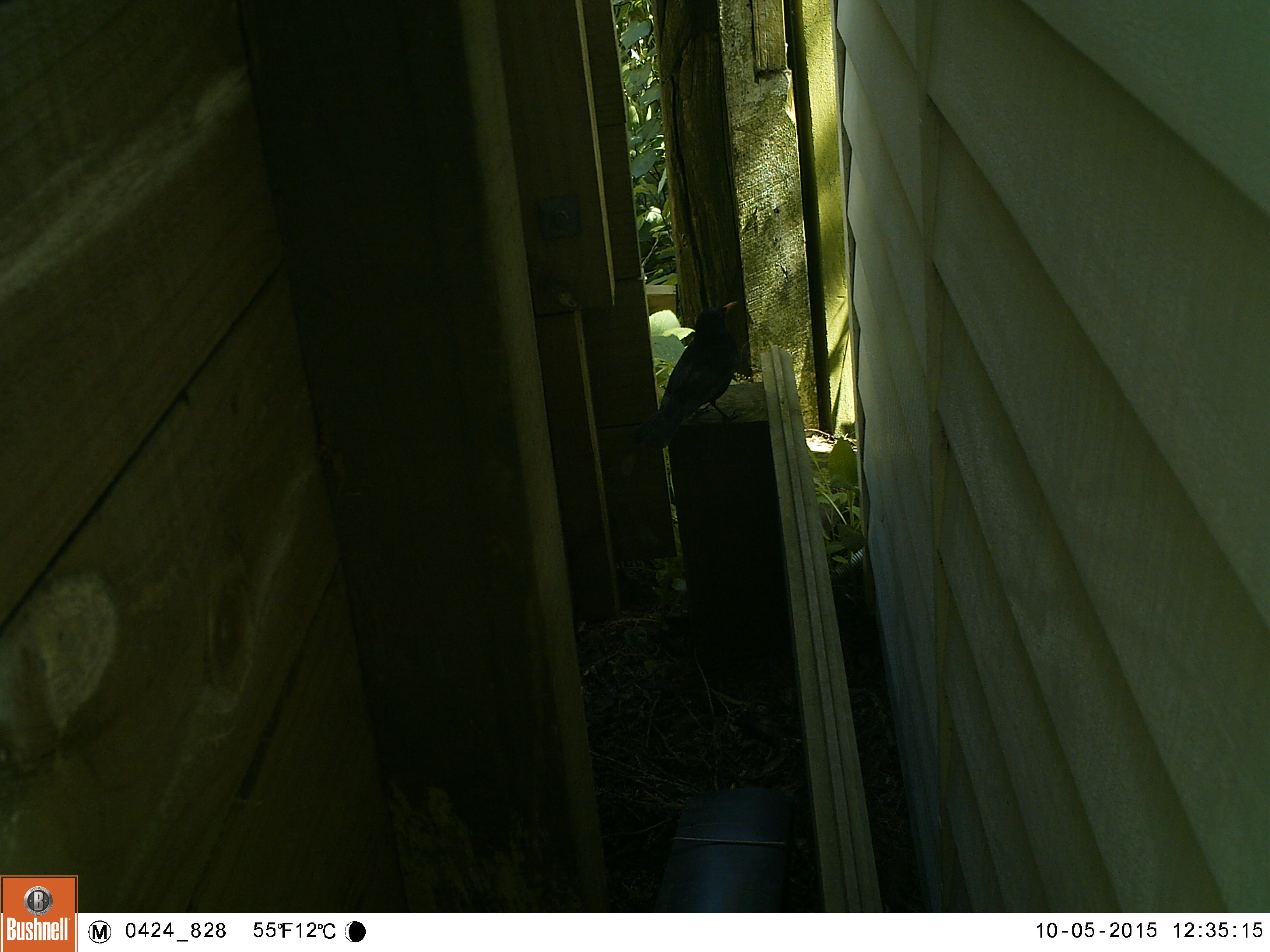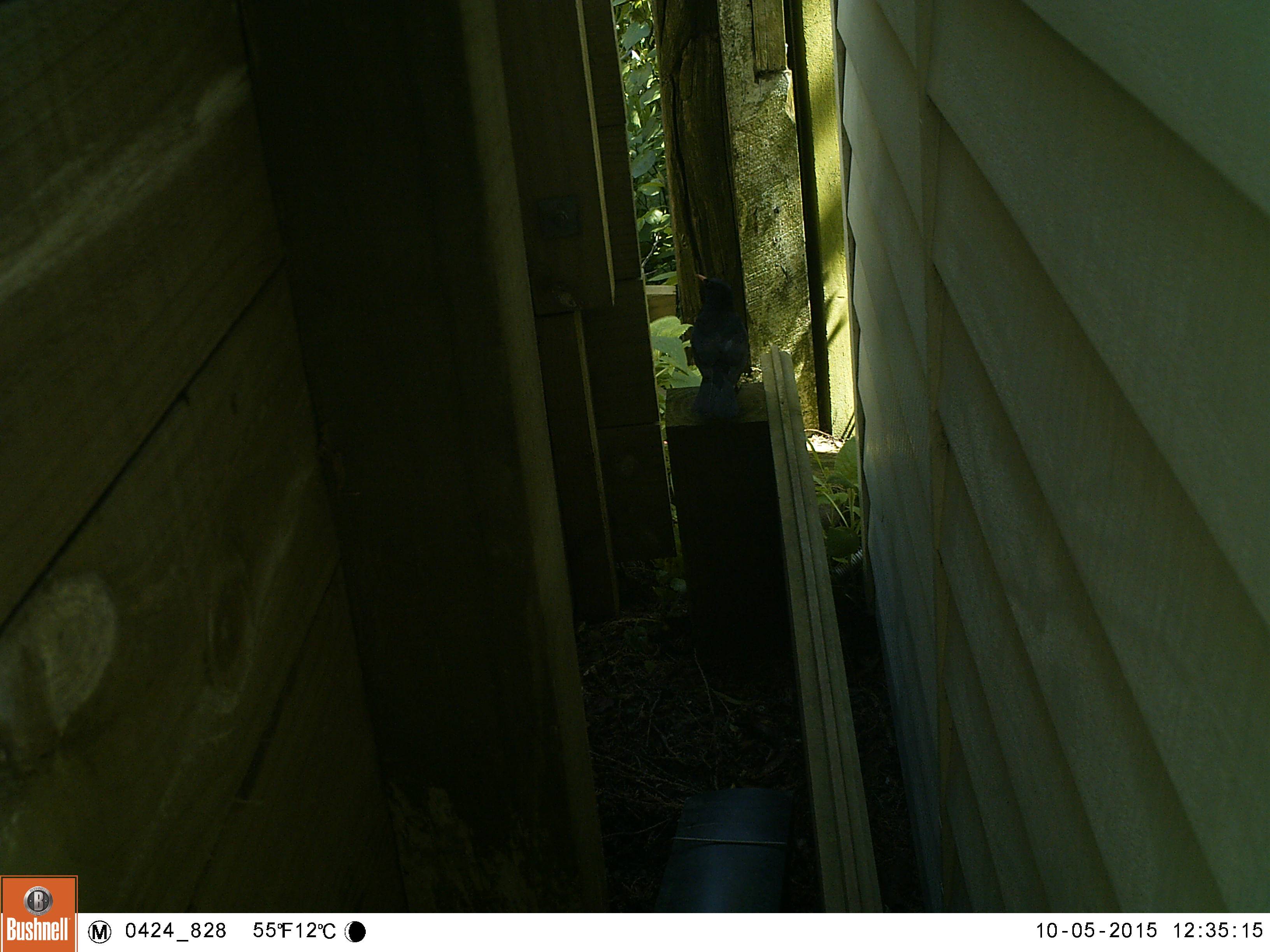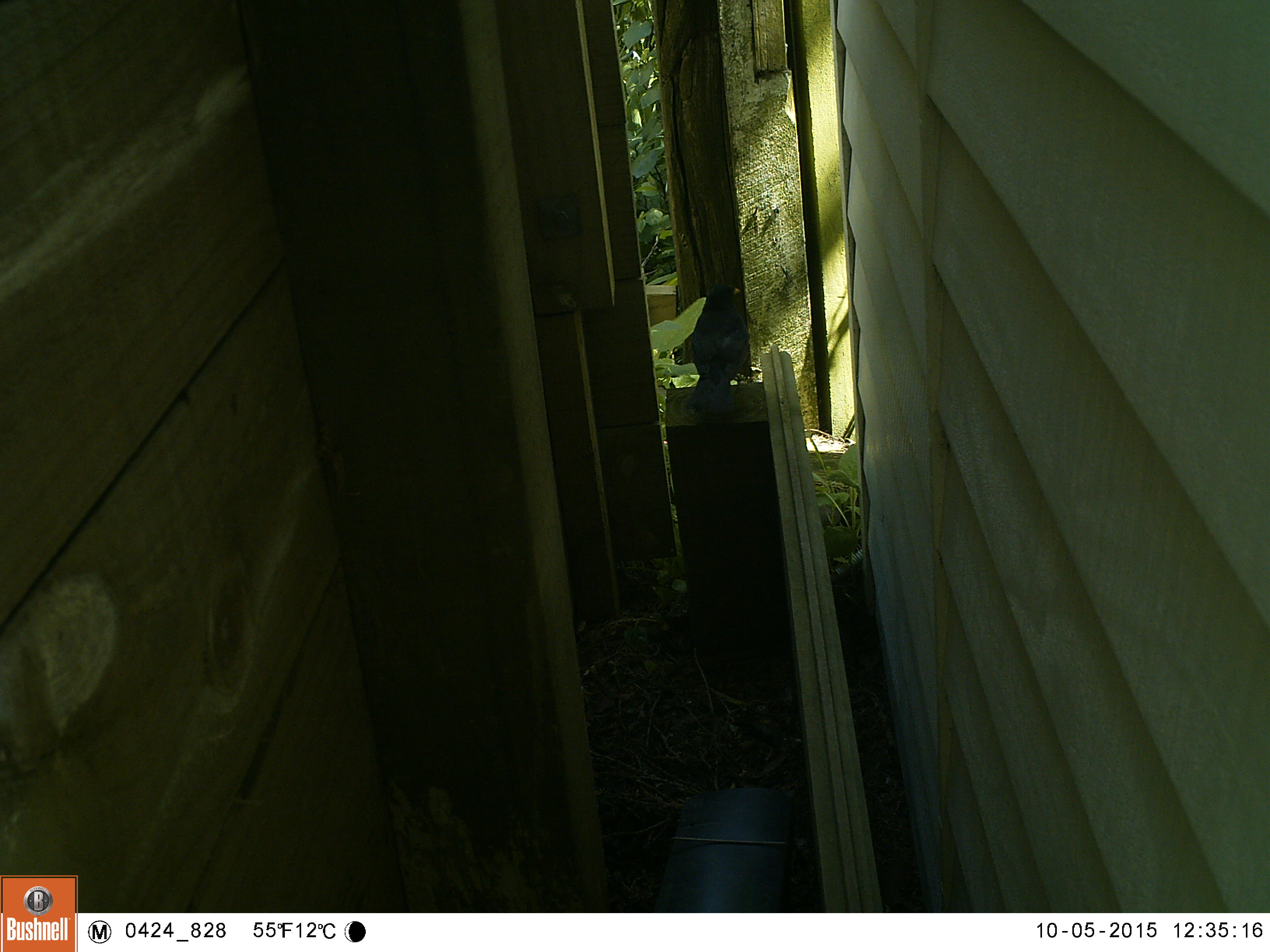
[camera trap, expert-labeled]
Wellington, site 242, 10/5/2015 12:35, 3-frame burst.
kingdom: Animalia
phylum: Chordata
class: Aves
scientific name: Aves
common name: bird